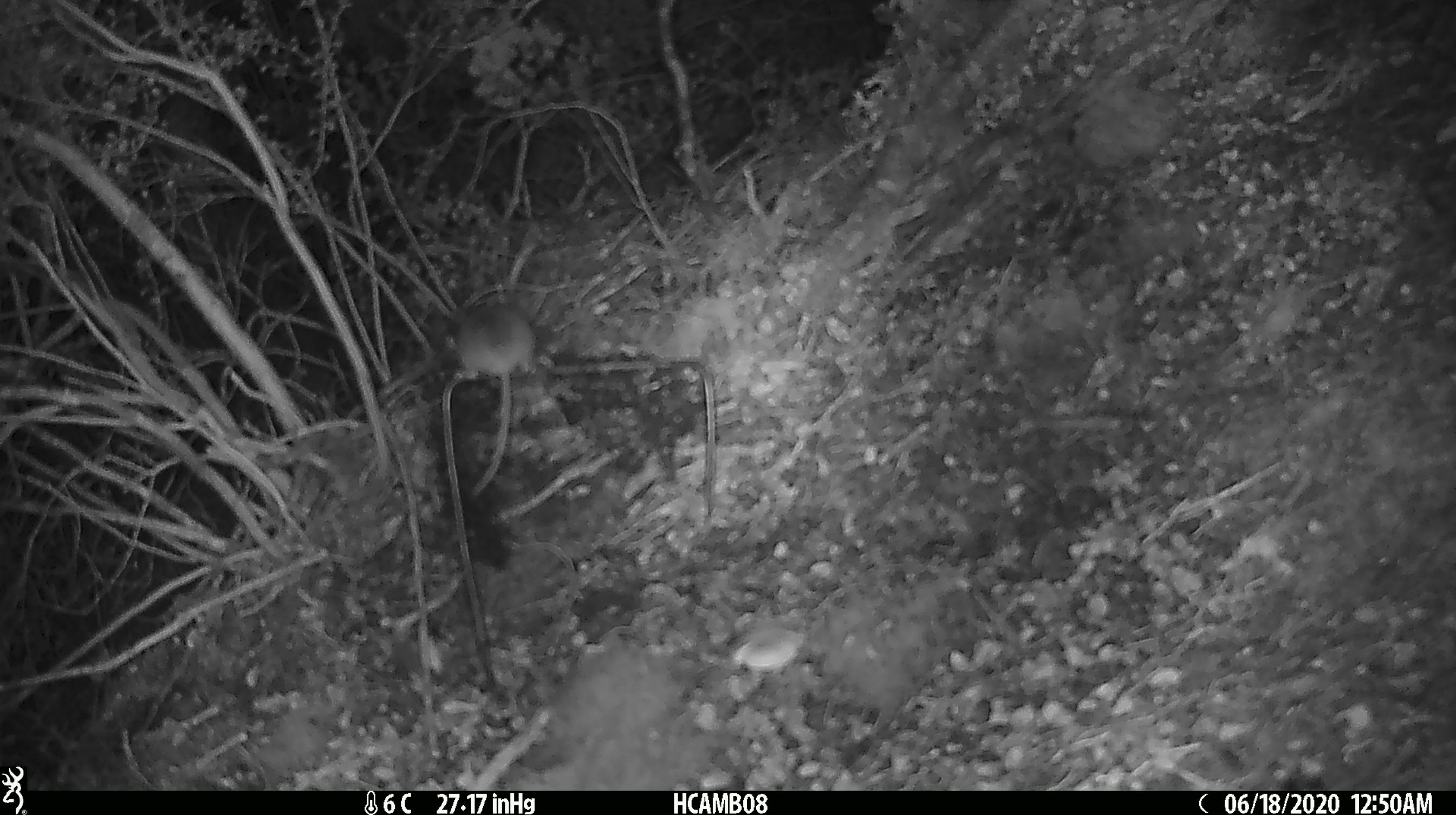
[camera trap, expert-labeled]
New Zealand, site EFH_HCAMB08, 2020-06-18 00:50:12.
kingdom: Animalia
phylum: Chordata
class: Mammalia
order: Rodentia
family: Muridae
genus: Mus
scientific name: Mus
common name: mouse